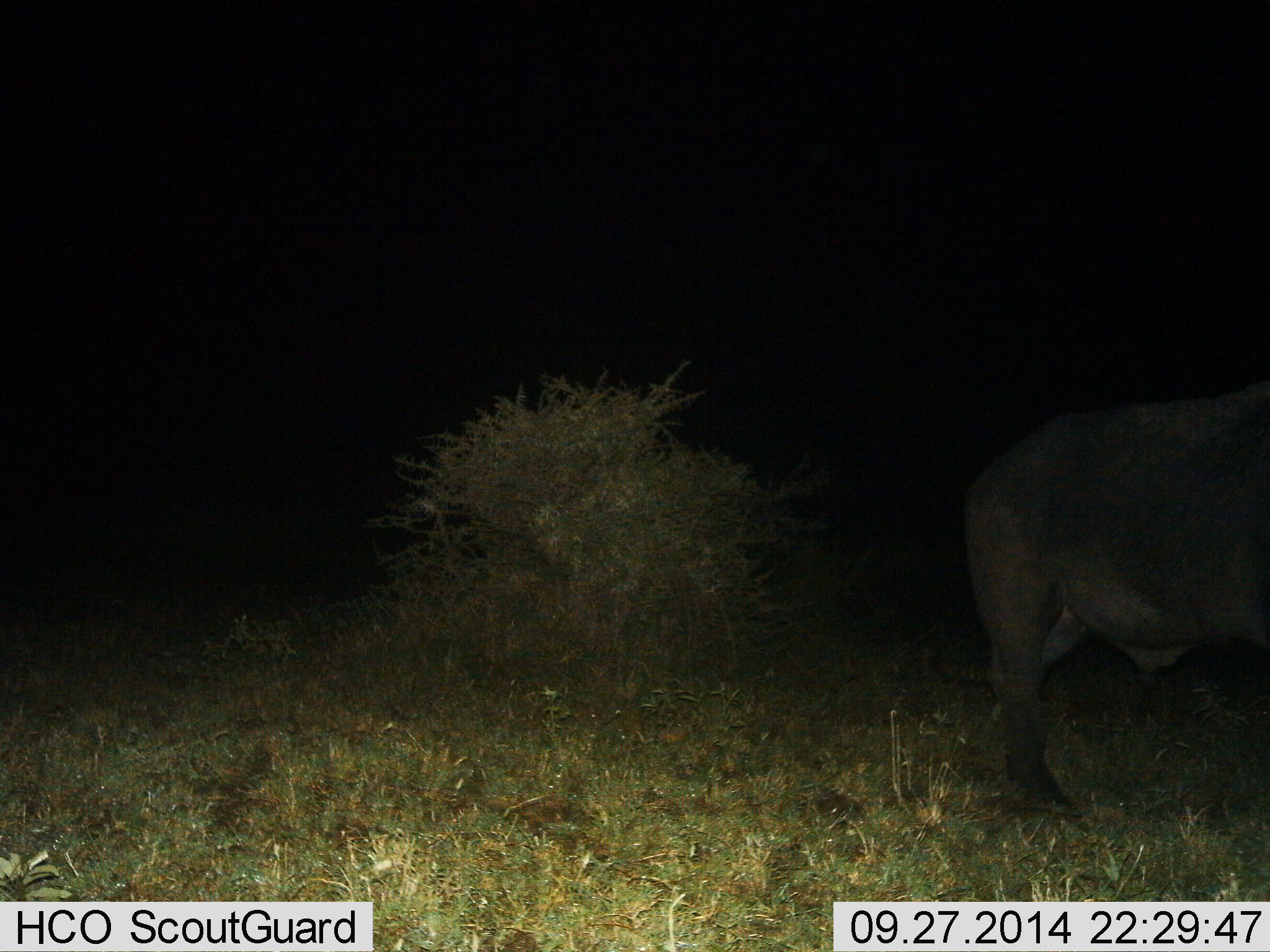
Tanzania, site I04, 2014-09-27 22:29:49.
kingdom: Animalia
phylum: Chordata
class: Mammalia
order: Artiodactyla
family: Bovidae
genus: Syncerus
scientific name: Syncerus caffer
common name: cape buffalo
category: buffalo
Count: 1.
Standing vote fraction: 73%.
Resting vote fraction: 0%.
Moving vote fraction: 27%.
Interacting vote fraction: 0%.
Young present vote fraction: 0%.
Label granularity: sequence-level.